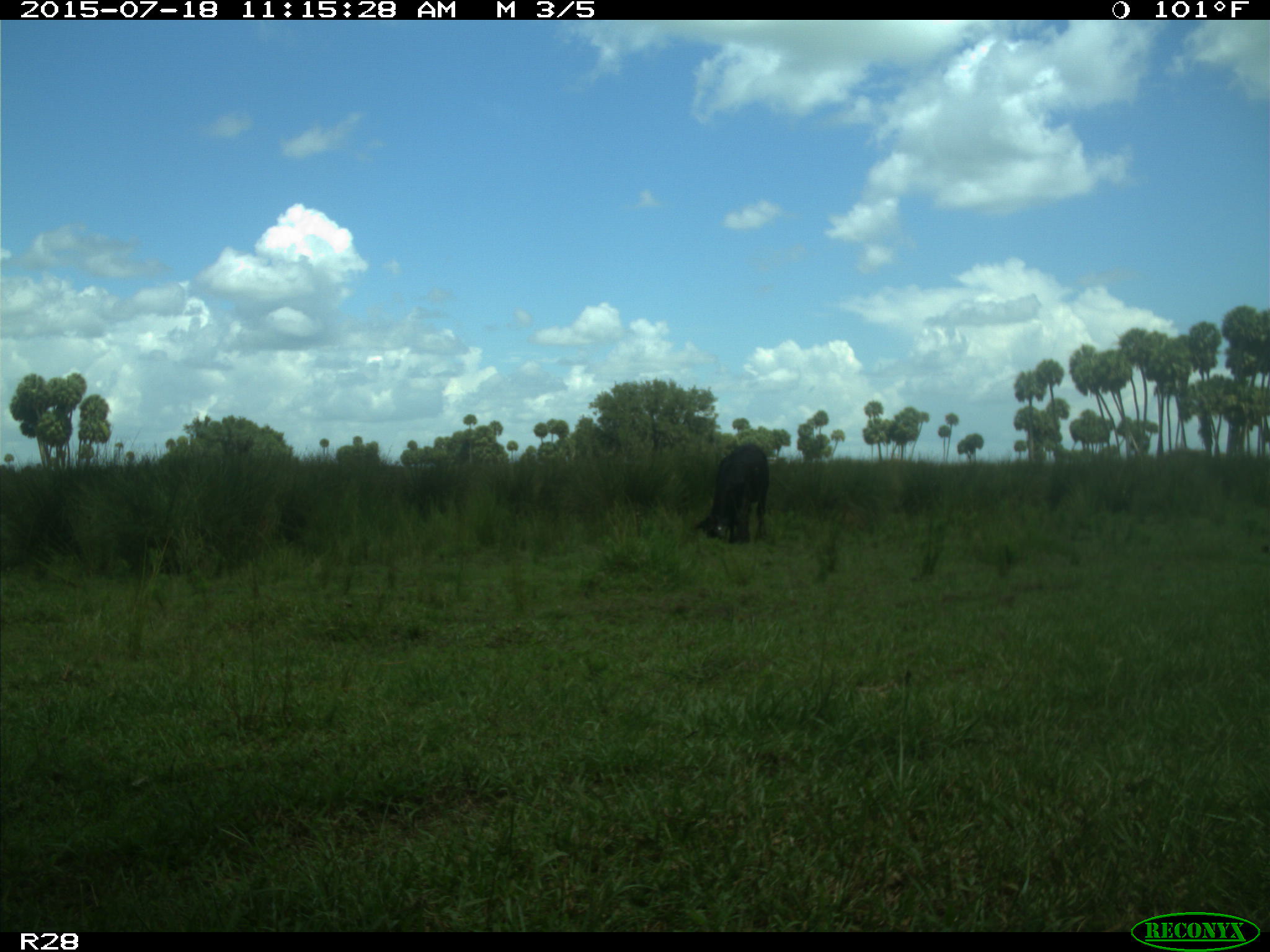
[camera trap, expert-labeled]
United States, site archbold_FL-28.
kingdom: Animalia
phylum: Chordata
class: Mammalia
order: Artiodactyla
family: Bovidae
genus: Bos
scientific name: Bos taurus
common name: domestic cow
Bos taurus (domestic cow).